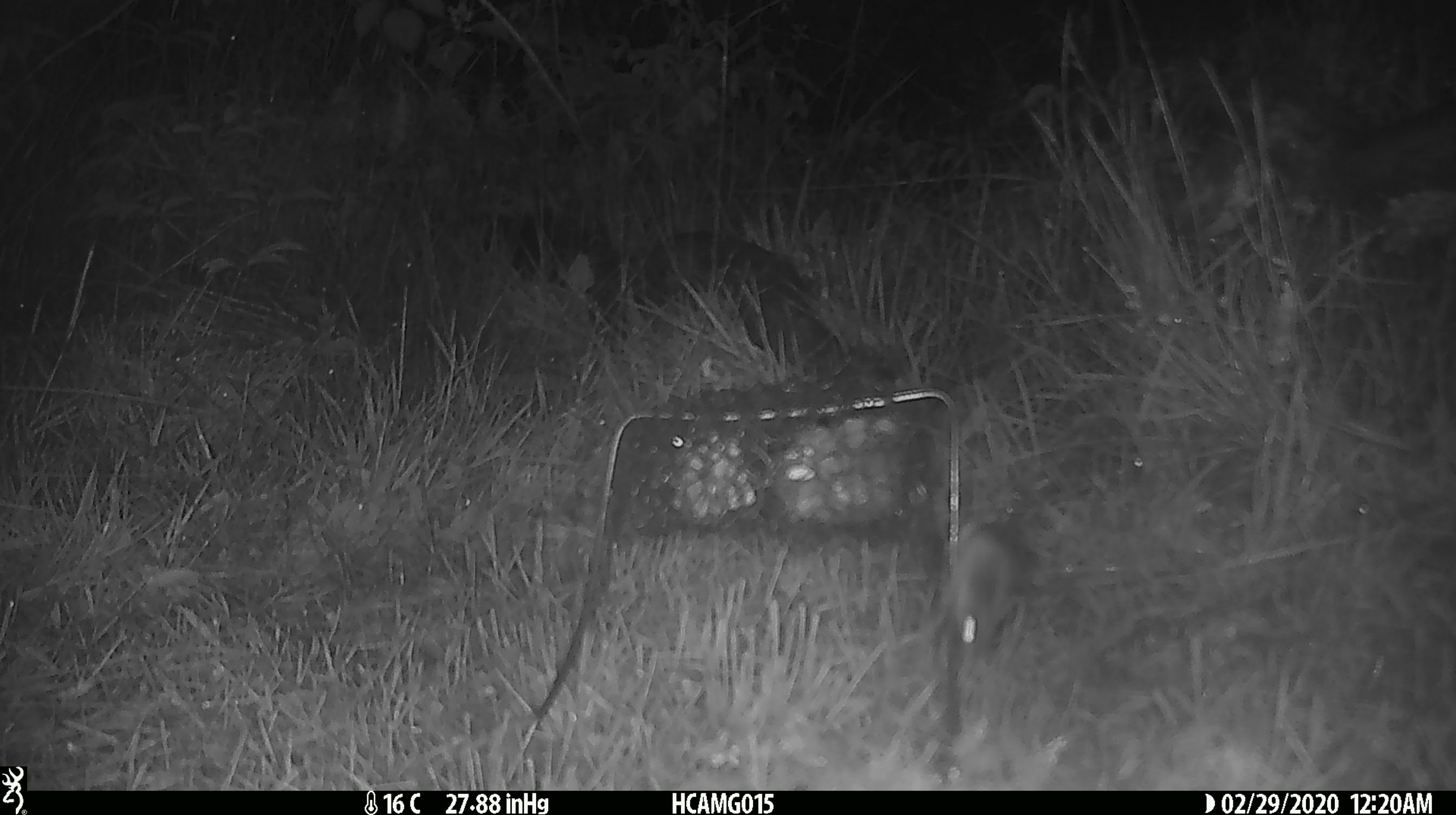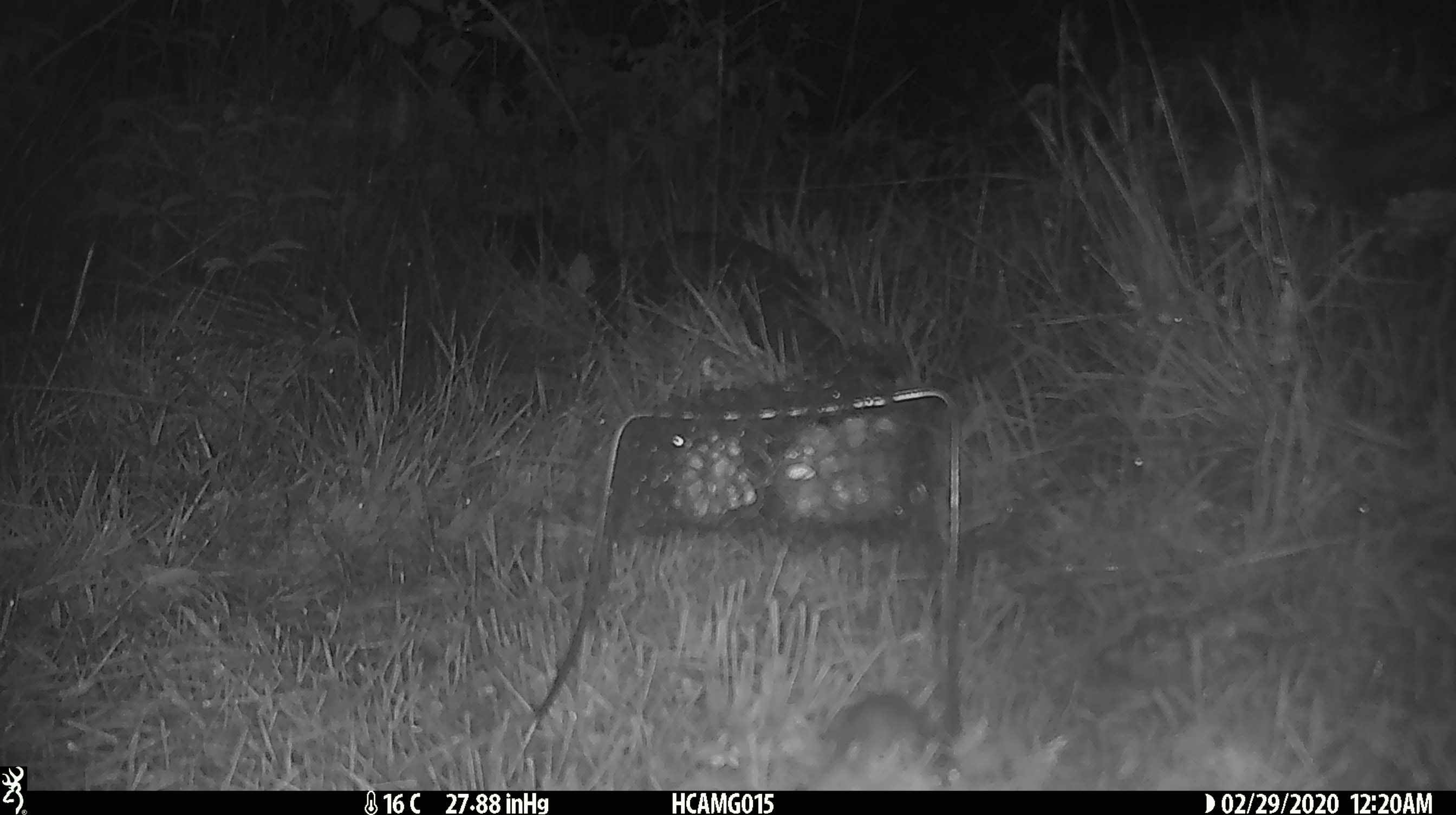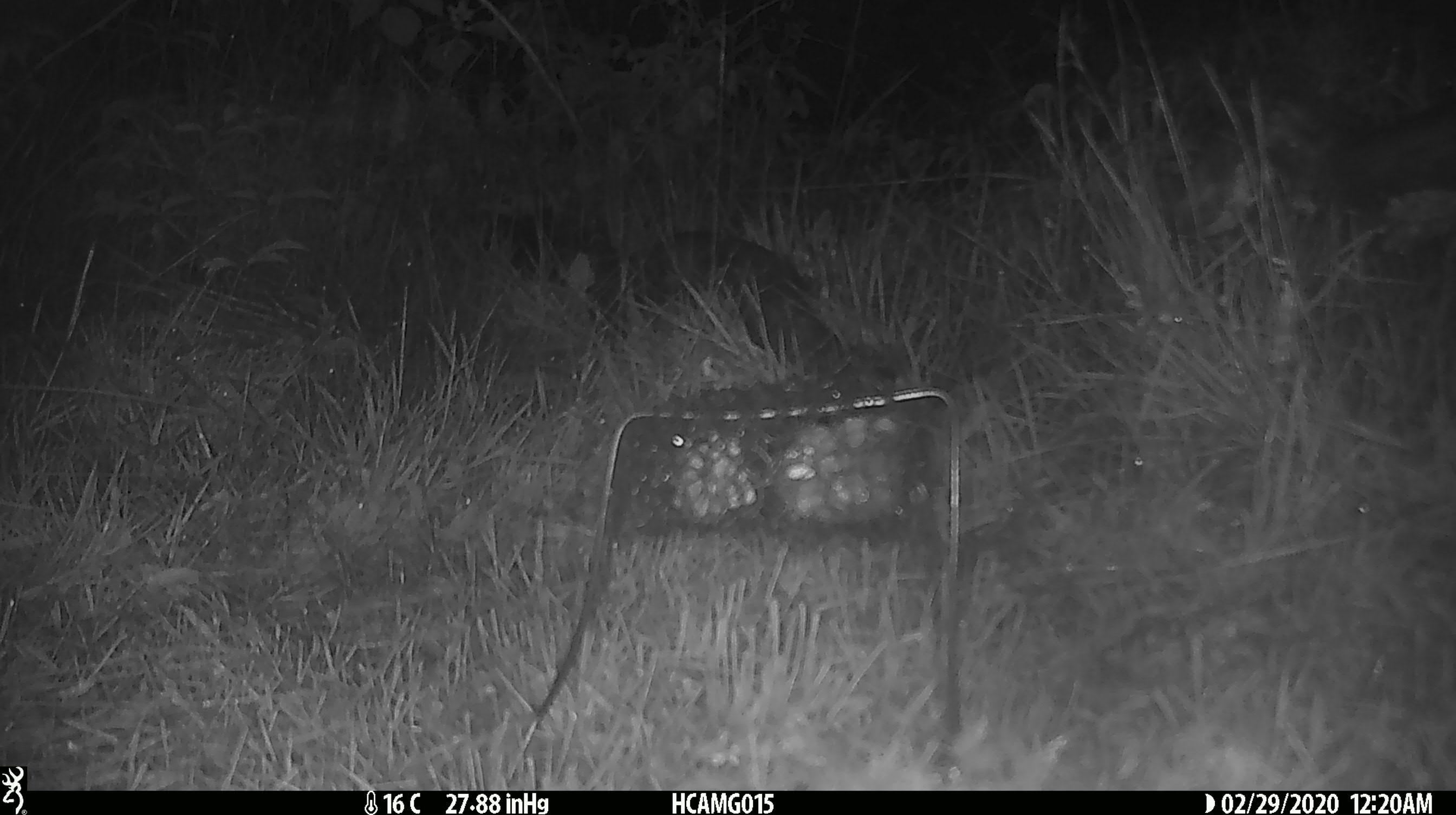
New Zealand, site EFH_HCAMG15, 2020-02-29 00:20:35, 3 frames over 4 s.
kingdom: Animalia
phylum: Chordata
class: Mammalia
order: Rodentia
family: Muridae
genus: Mus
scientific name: Mus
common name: mouse